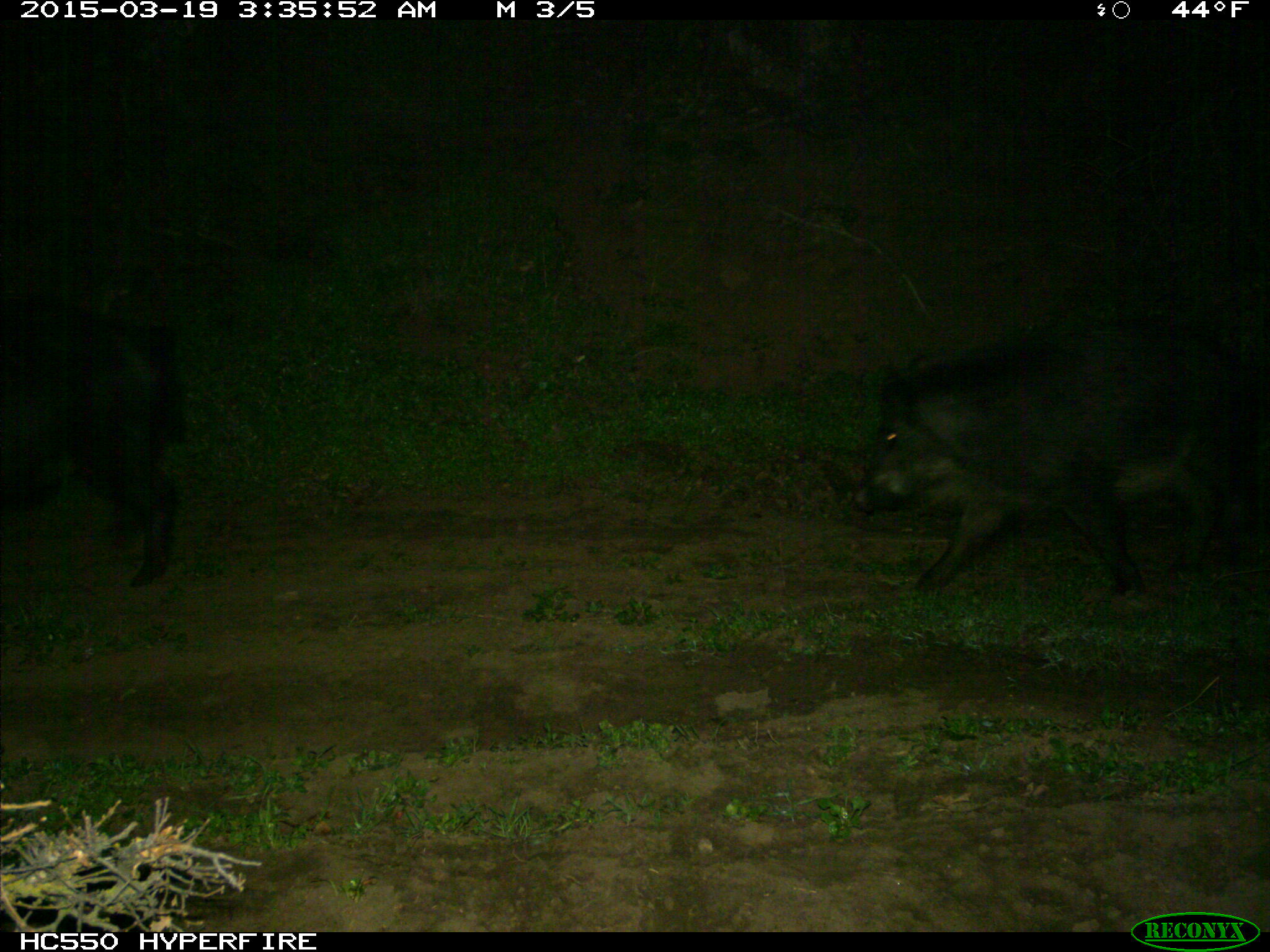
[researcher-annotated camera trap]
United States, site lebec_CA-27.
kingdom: Animalia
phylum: Chordata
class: Mammalia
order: Artiodactyla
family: Suidae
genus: Sus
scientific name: Sus scrofa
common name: wild boar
Sus scrofa (wild boar).